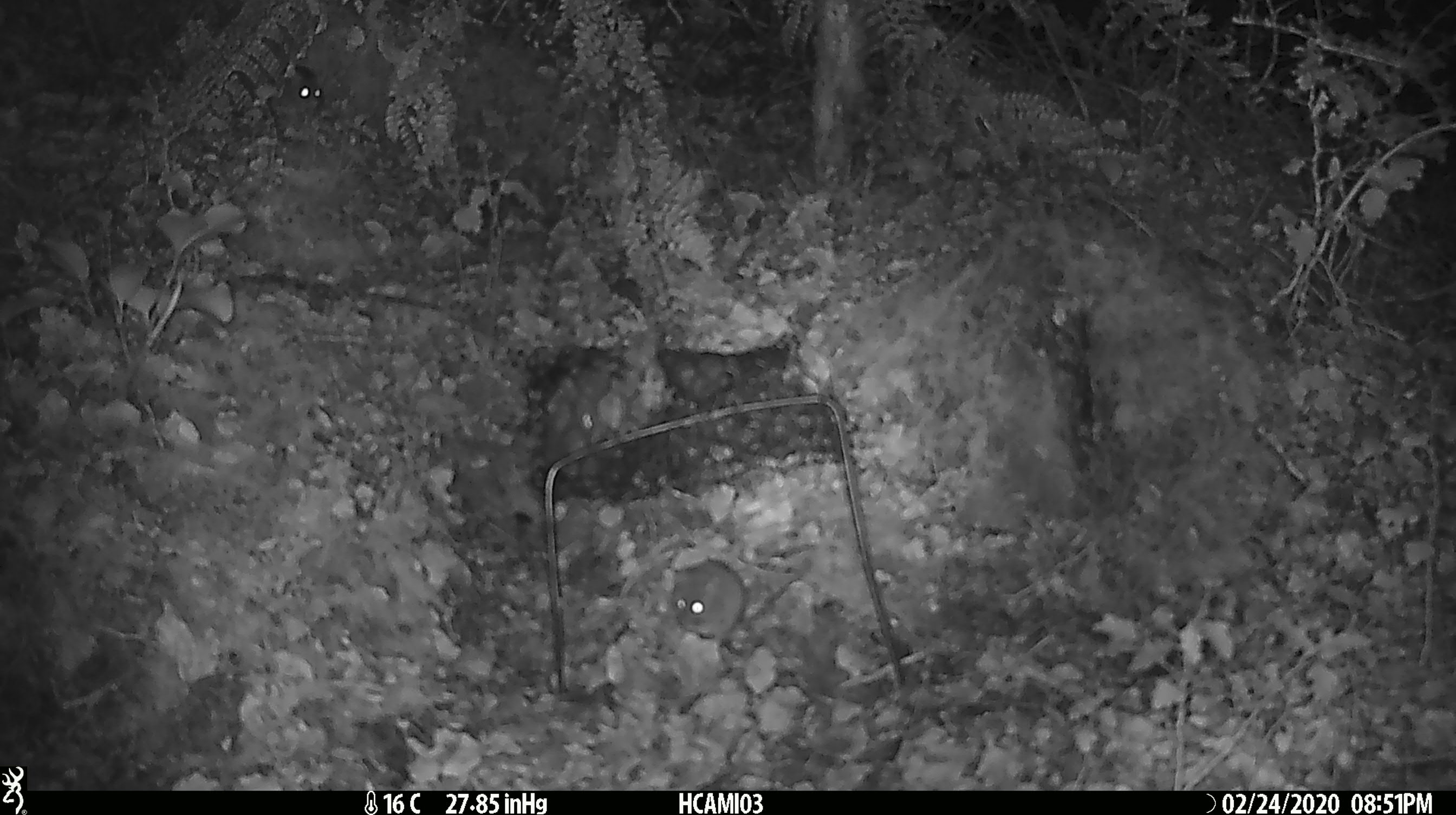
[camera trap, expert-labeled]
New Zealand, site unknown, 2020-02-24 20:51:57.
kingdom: Animalia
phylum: Chordata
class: Mammalia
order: Rodentia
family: Muridae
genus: Mus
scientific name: Mus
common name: mouse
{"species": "mouse (Mus)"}